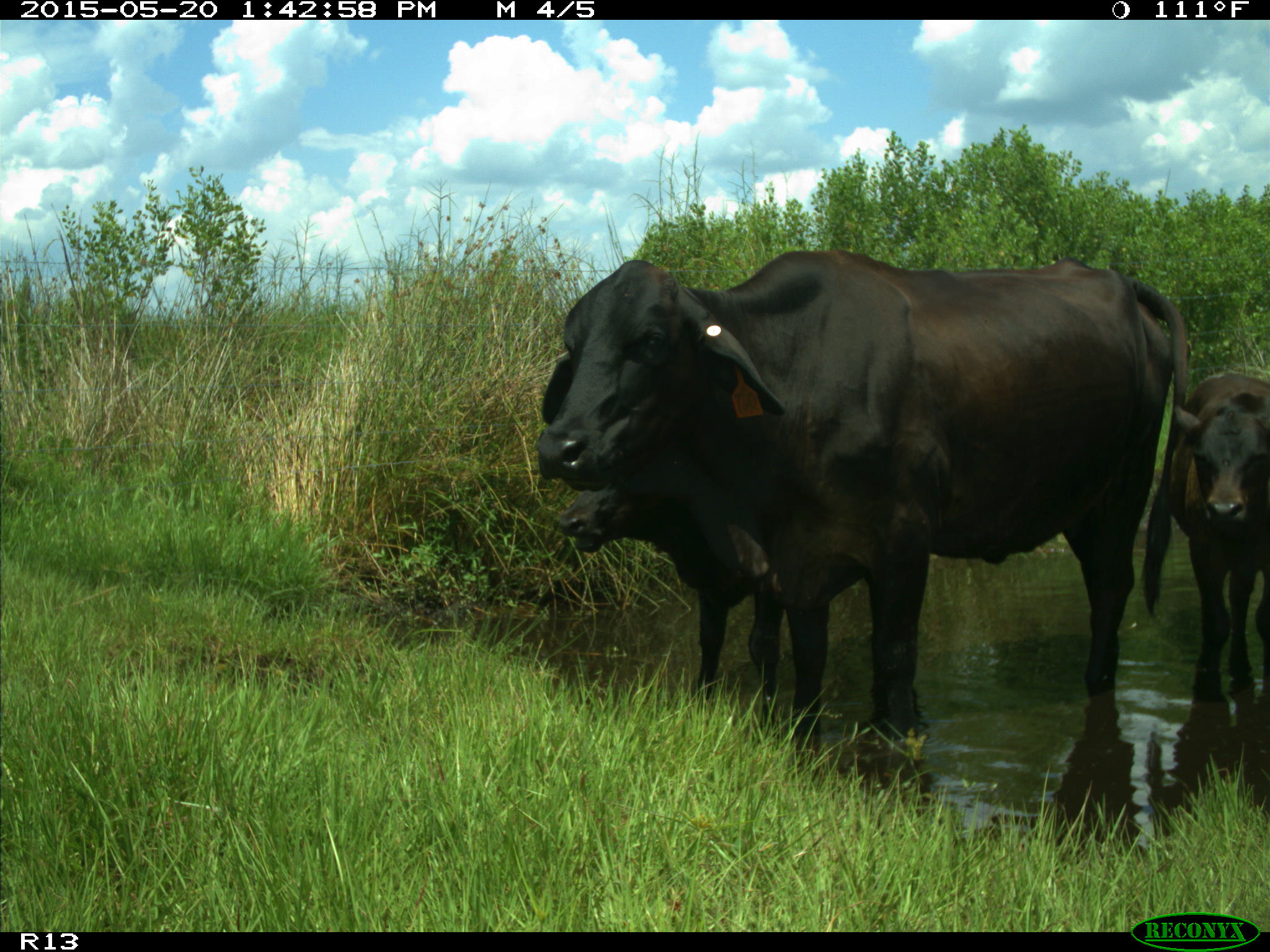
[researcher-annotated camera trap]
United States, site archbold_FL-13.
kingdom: Animalia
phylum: Chordata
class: Mammalia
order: Artiodactyla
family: Bovidae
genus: Bos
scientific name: Bos taurus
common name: domestic cow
Bos taurus (domestic cow).